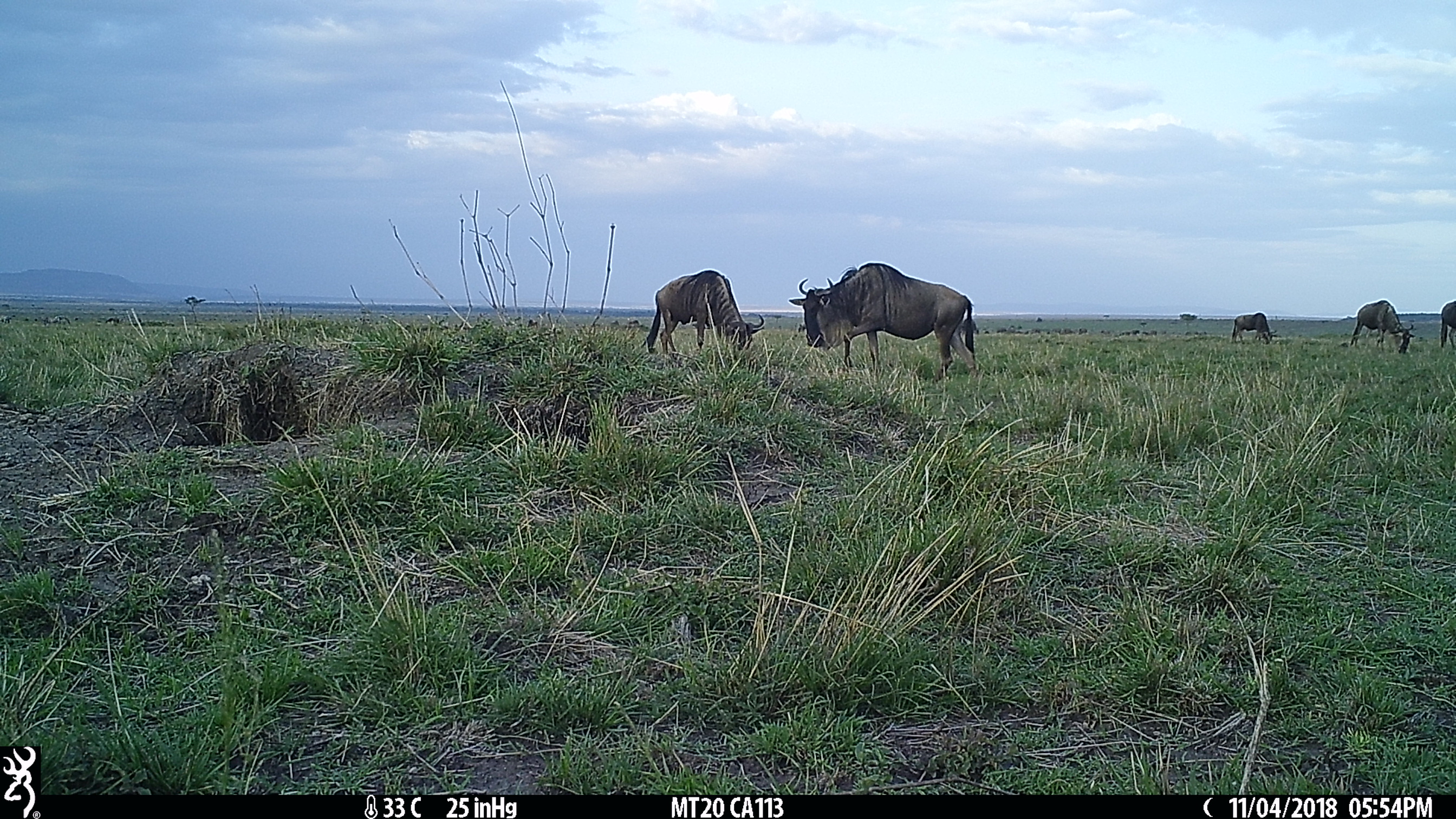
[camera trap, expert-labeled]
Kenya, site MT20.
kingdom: Animalia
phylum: Chordata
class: Mammalia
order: Artiodactyla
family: Bovidae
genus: Connochaetes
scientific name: Connochaetes taurinus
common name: blue wildebeest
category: wildebeest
Wildebeest (blue wildebeest) (Connochaetes taurinus).